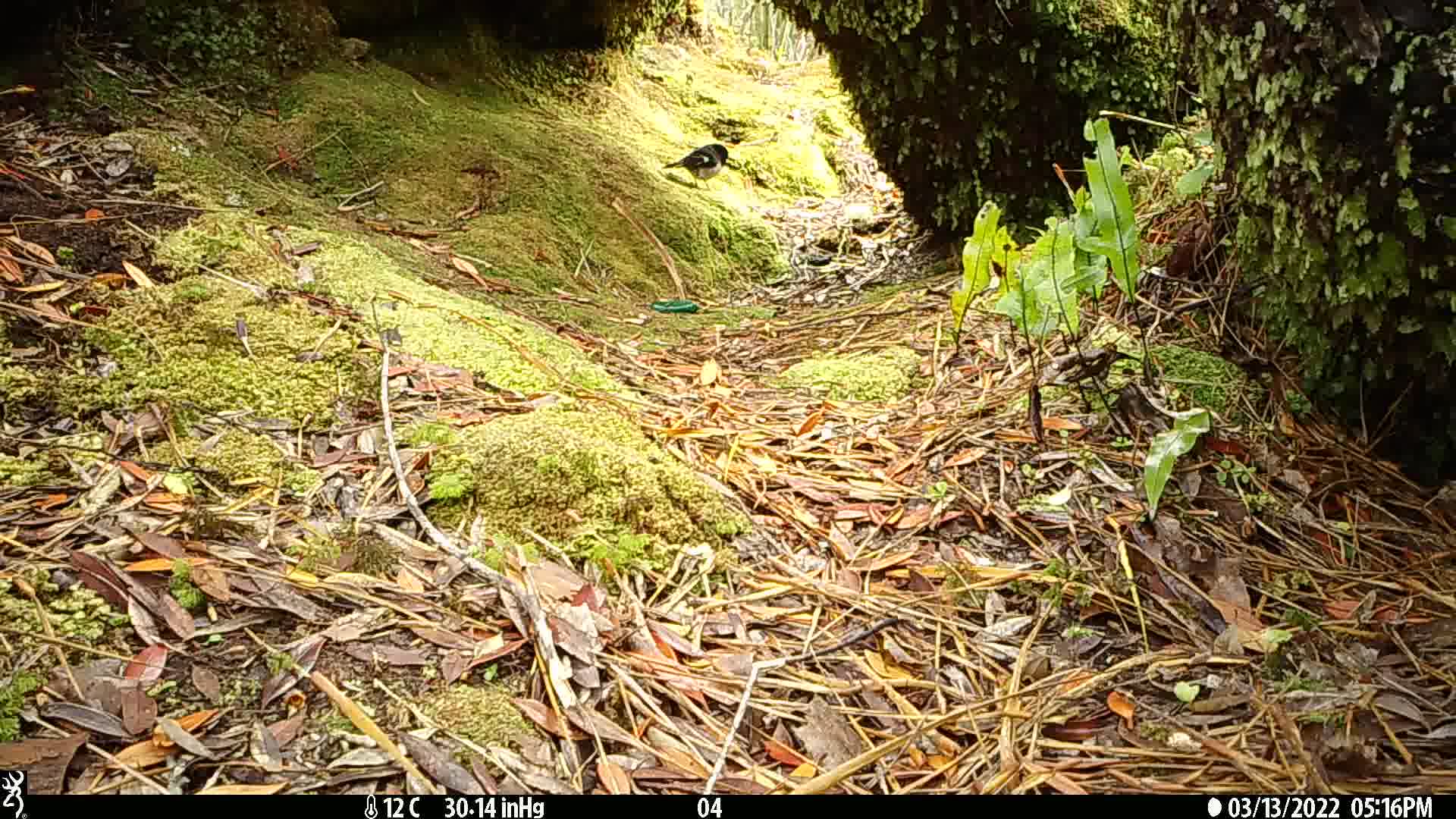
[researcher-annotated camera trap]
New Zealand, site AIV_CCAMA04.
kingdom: Animalia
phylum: Chordata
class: Aves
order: Passeriformes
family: Petroicidae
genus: Petroica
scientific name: Petroica macrocephala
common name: tomtit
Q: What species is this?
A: Tomtit (Petroica macrocephala).